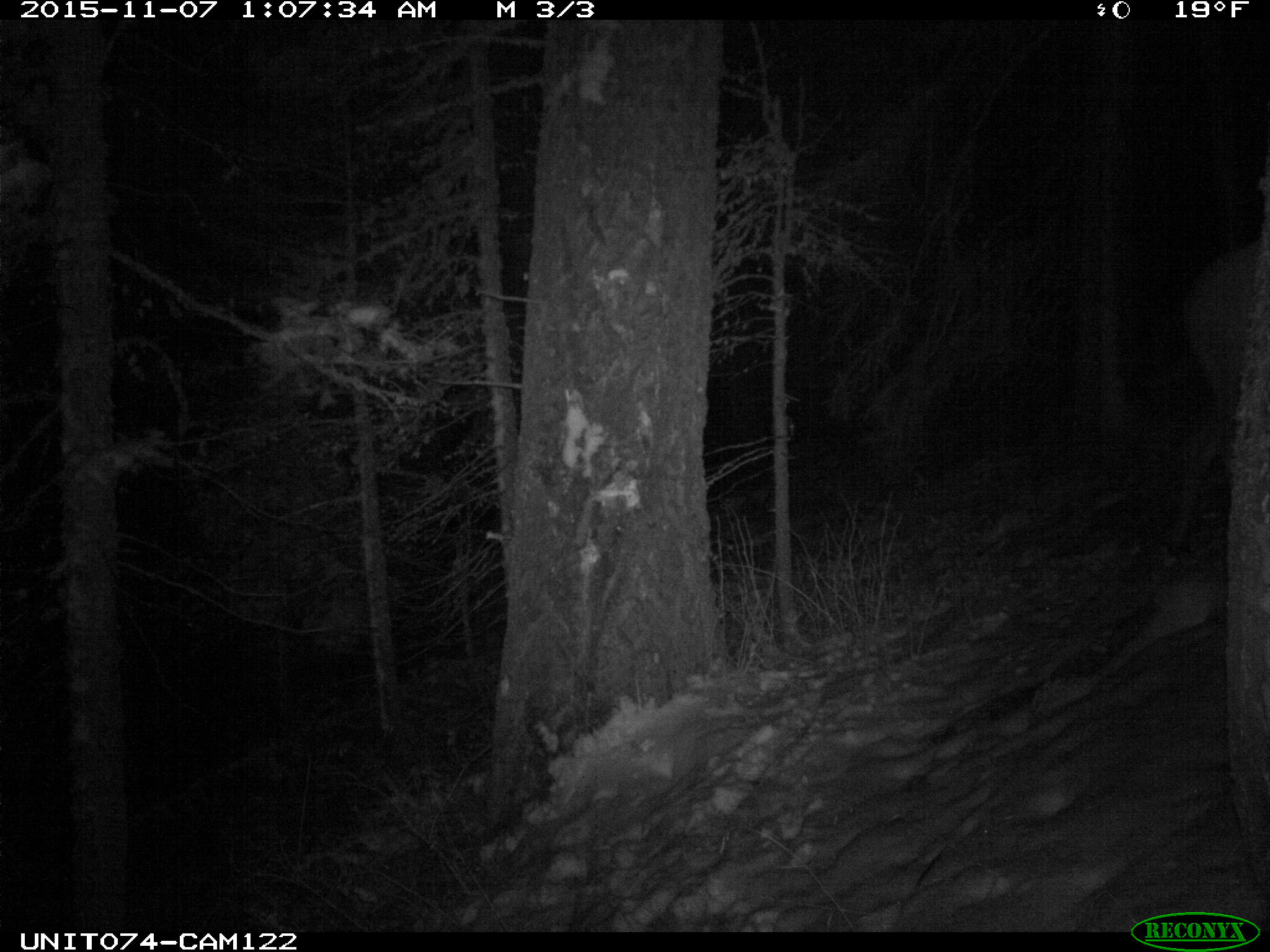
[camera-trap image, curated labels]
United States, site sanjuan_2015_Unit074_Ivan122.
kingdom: Animalia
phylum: Chordata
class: Mammalia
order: Artiodactyla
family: Cervidae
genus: Cervus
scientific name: Cervus elaphus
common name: red deer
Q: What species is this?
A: Cervus elaphus (red deer).